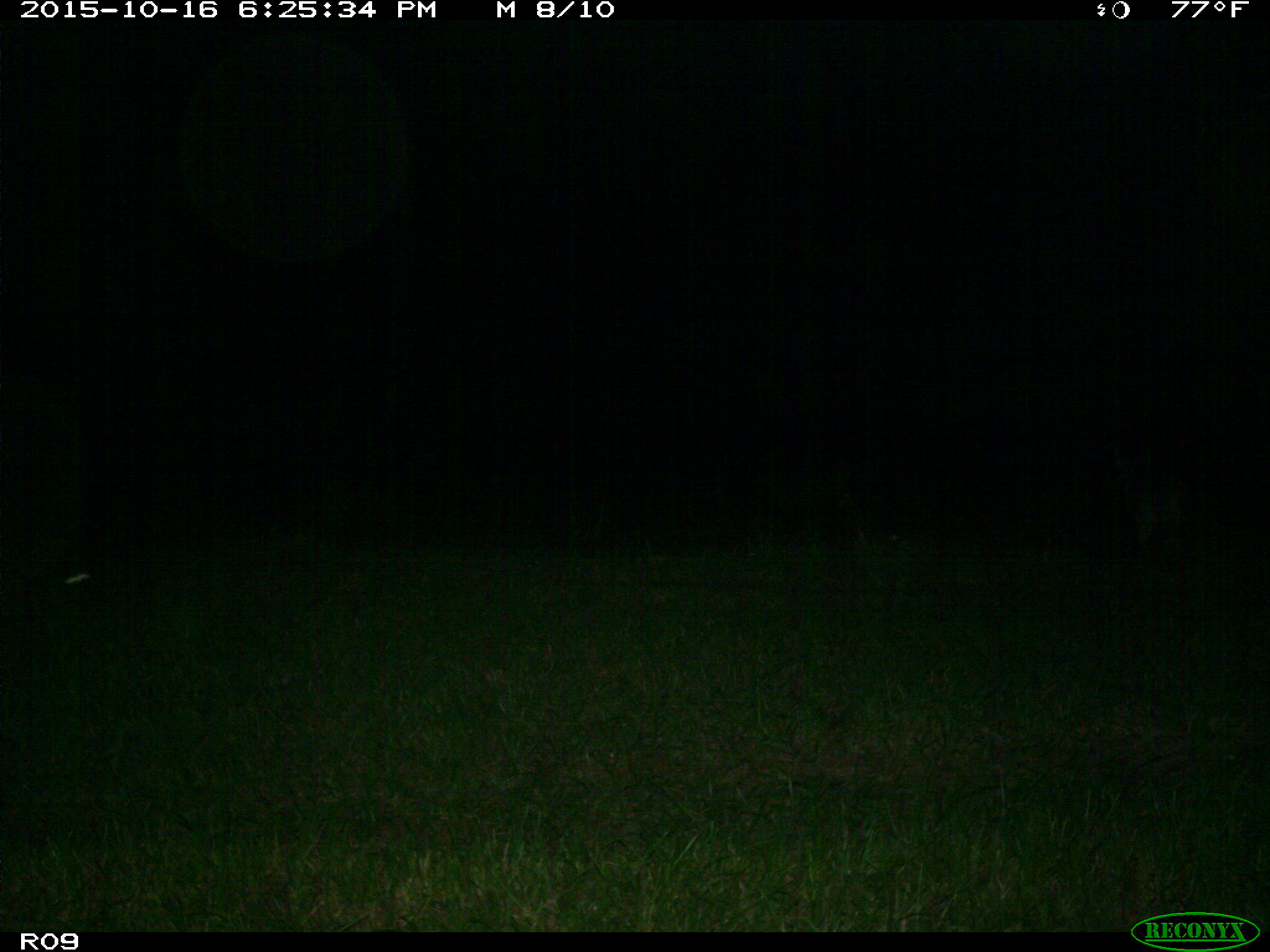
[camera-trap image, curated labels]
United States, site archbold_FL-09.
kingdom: Animalia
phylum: Chordata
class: Mammalia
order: Carnivora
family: Canidae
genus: Canis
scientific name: Canis latrans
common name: coyote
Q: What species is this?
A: Canis latrans (coyote).